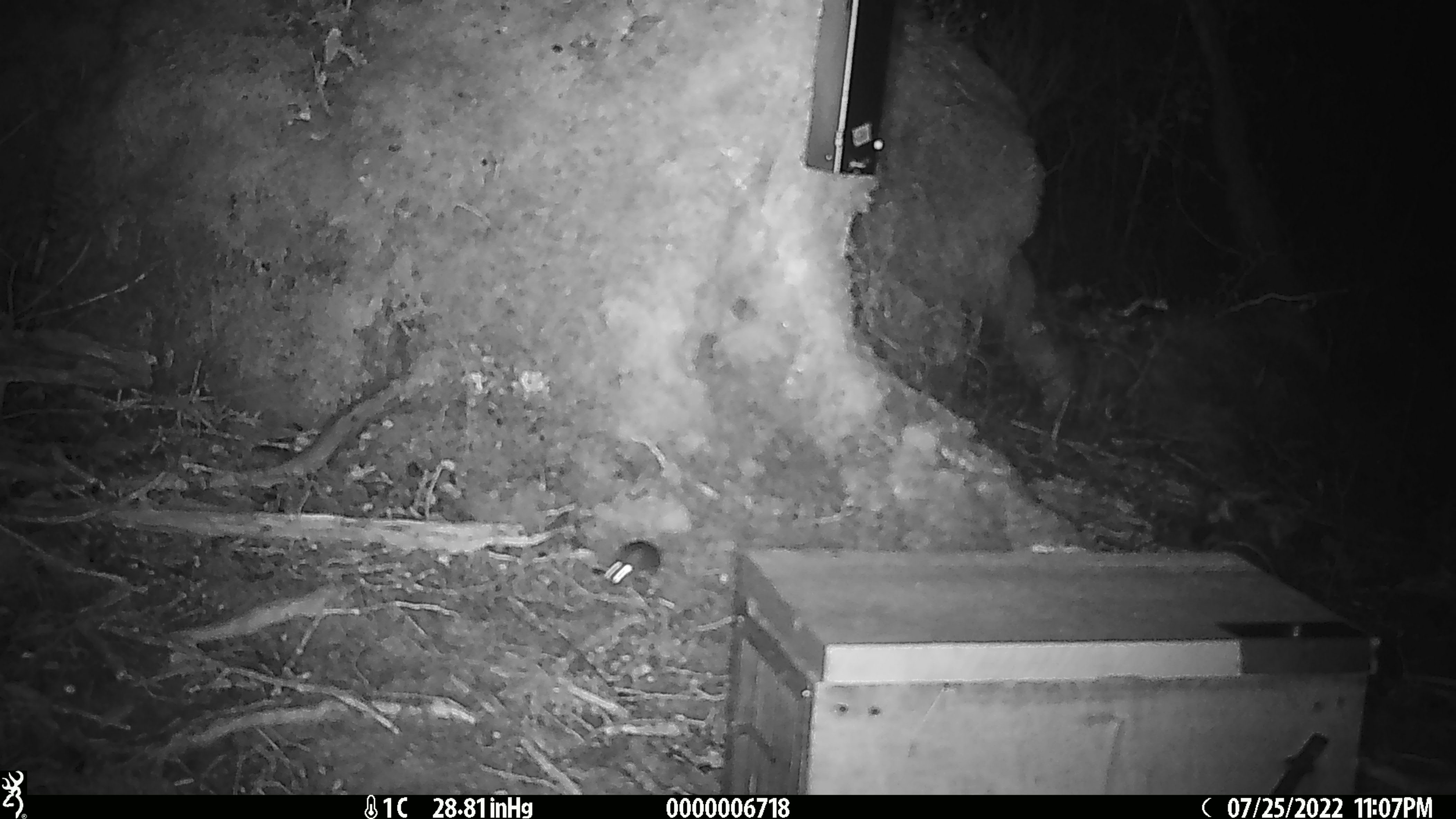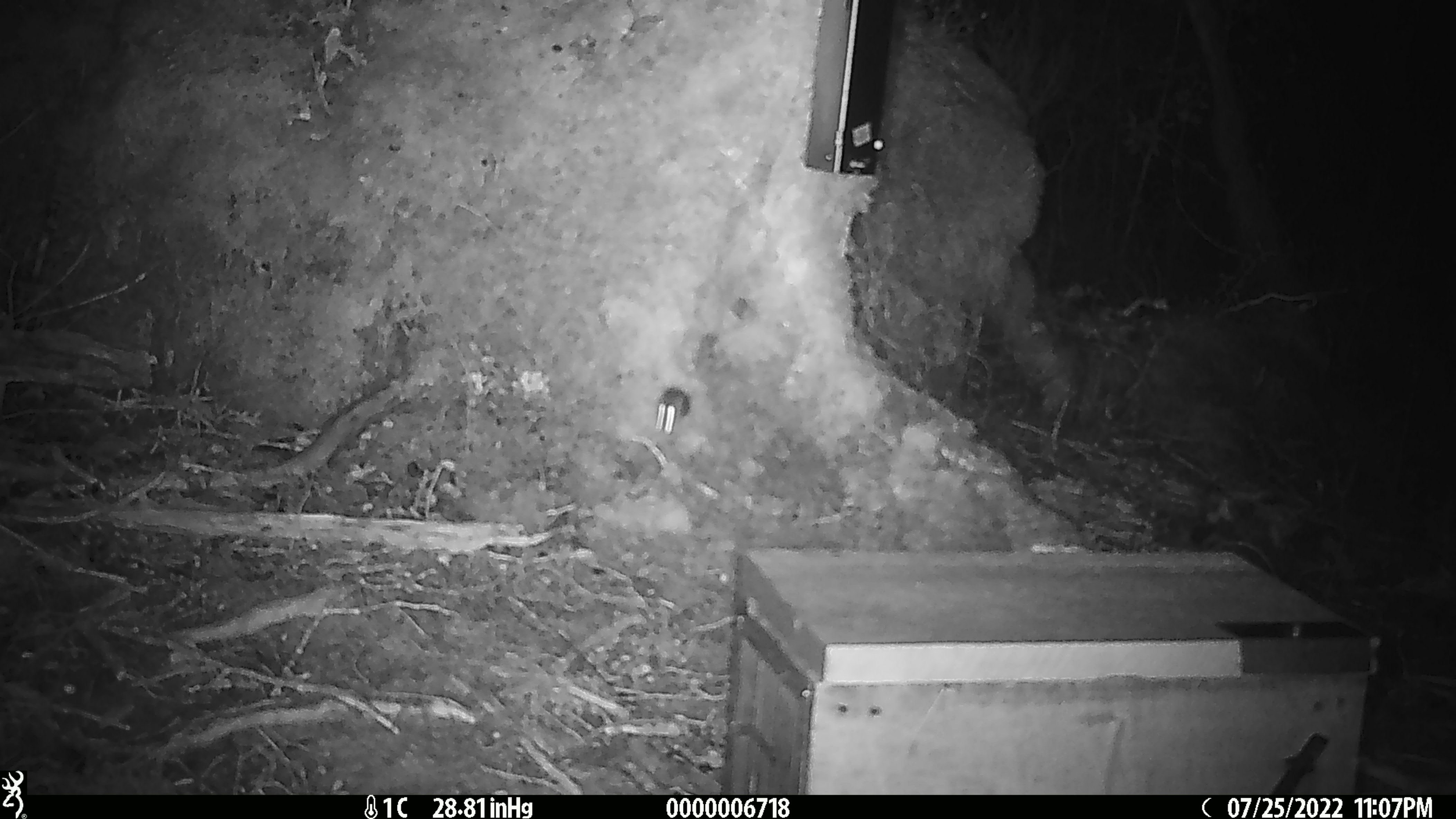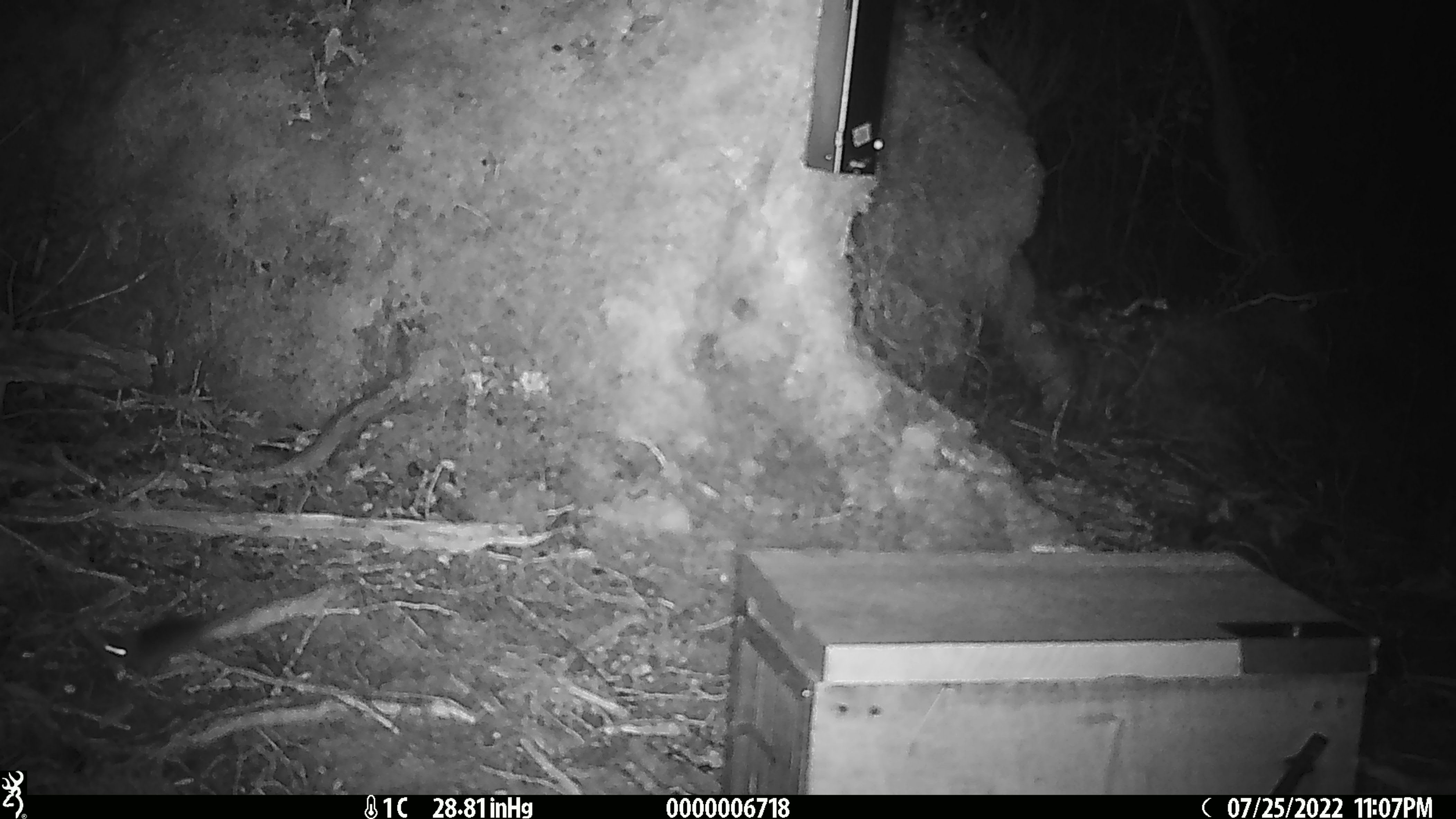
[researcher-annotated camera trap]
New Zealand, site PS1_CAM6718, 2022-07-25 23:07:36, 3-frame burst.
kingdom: Animalia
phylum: Chordata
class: Mammalia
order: Rodentia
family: Muridae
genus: Mus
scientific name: Mus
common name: mouse